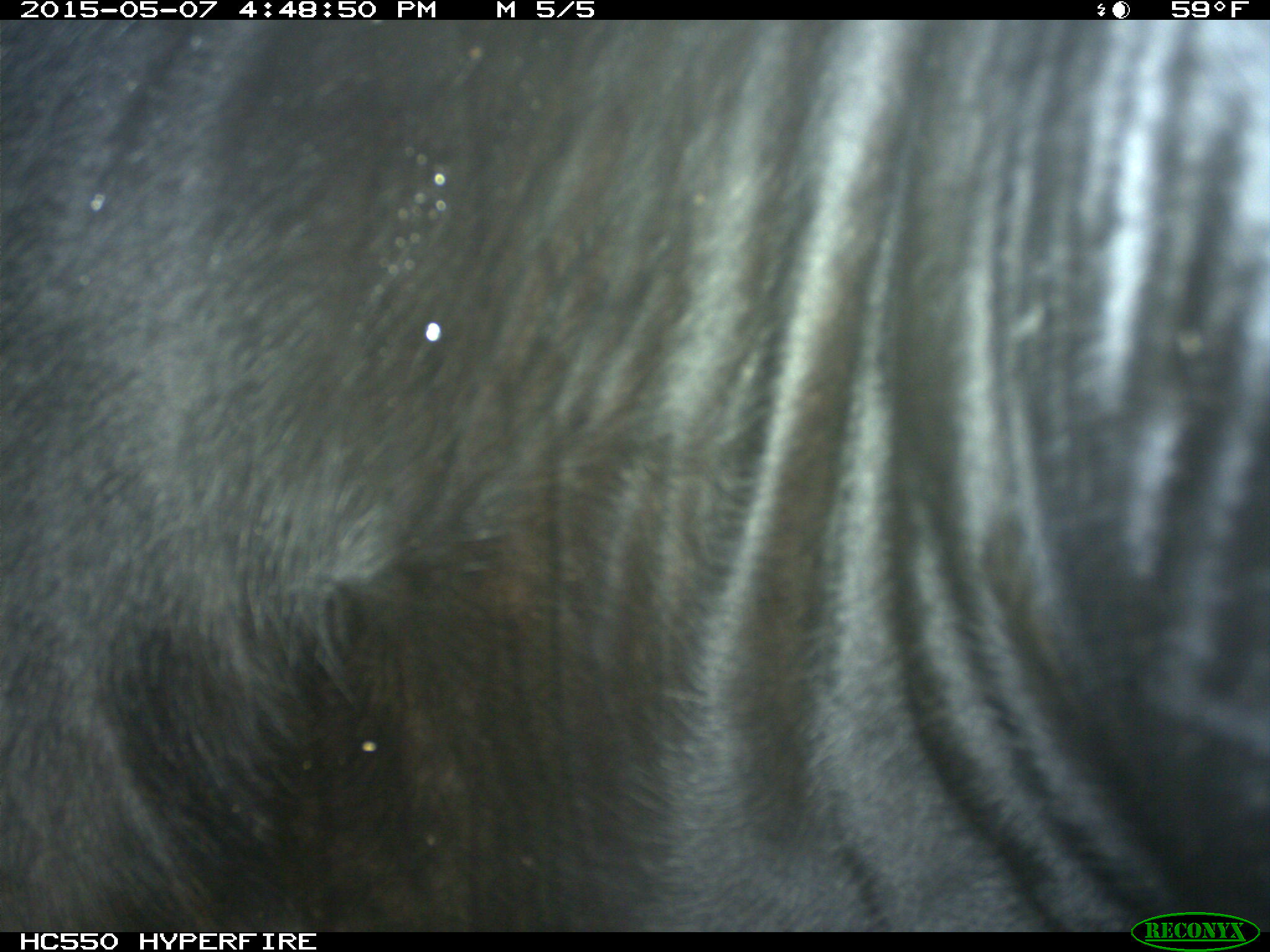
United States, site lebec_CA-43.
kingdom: Animalia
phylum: Chordata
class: Mammalia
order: Artiodactyla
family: Bovidae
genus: Bos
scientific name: Bos taurus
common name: domestic cow